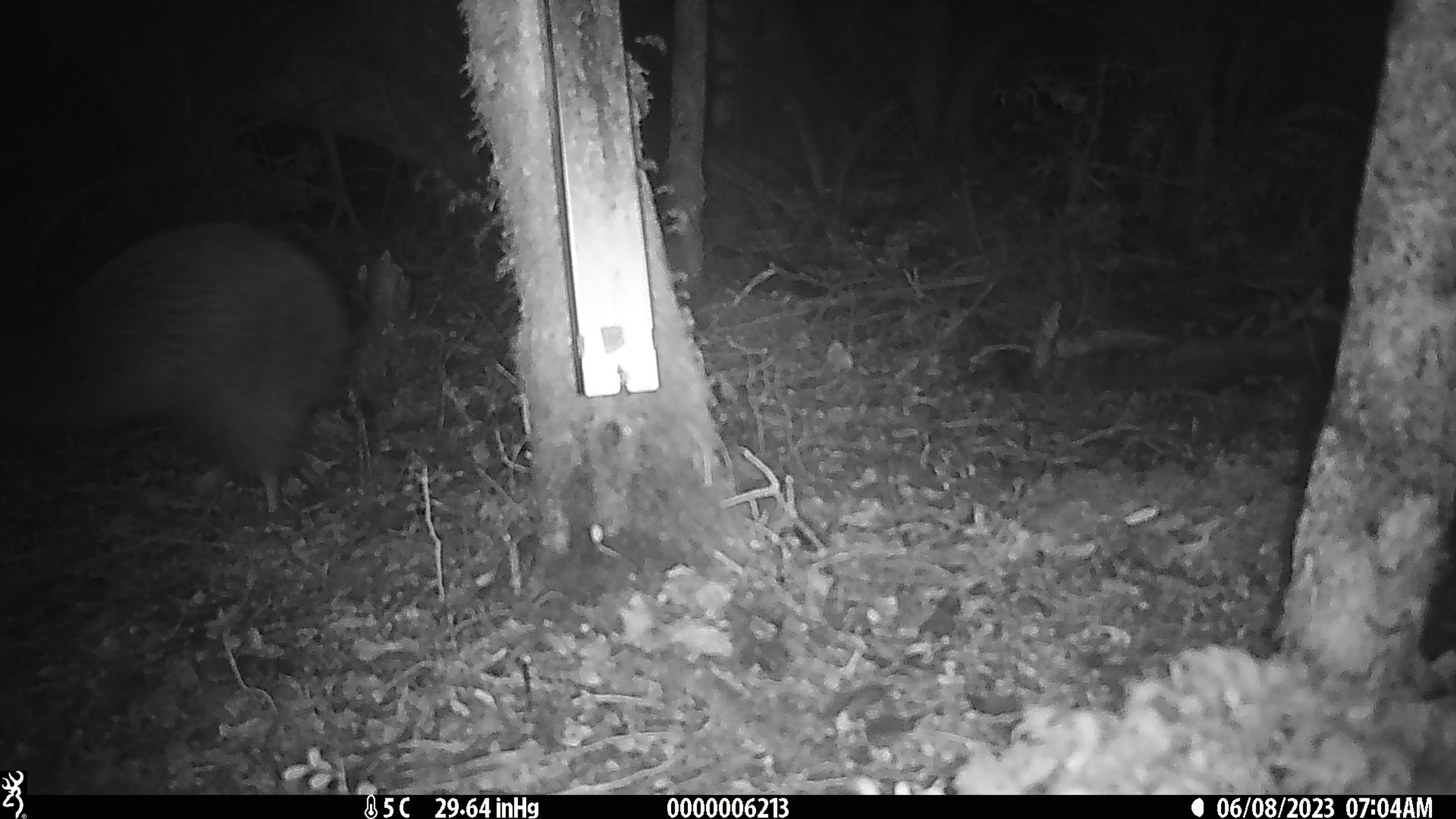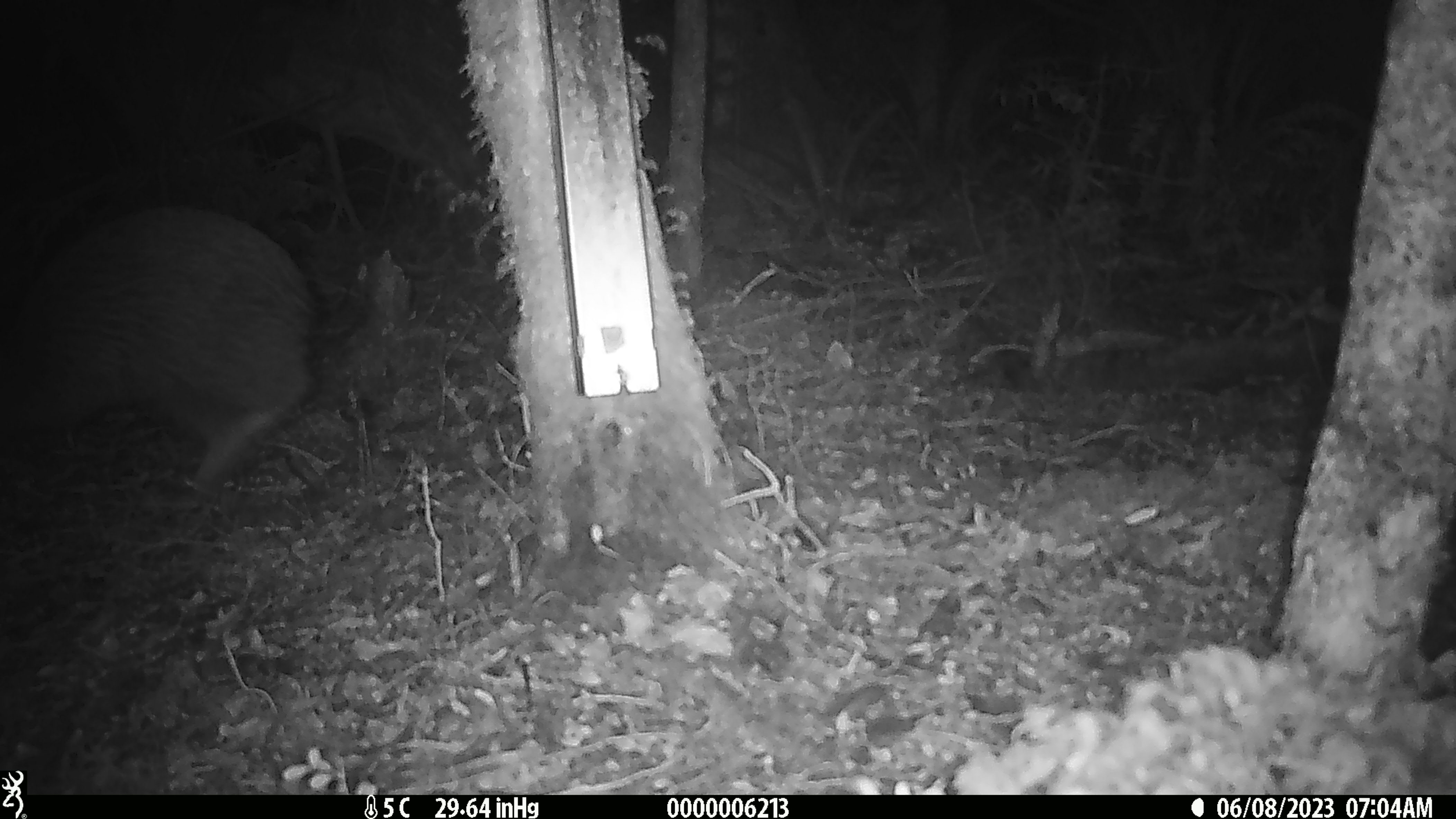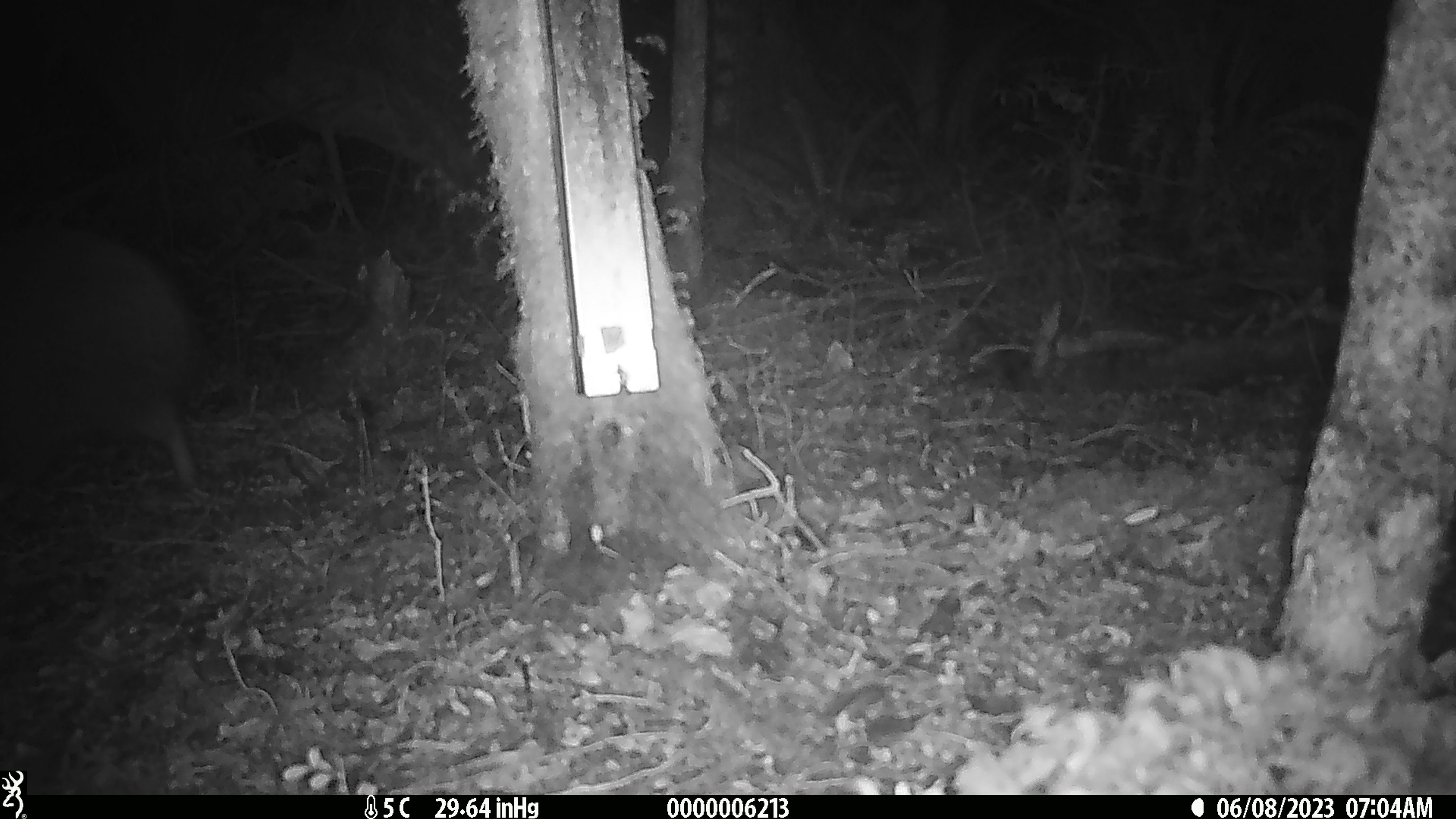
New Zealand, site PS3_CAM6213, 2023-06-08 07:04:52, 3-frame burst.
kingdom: Animalia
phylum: Chordata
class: Aves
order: Apterygiformes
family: Apterygidae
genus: Apteryx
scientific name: Apteryx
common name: kiwi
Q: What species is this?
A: Kiwi (Apteryx).